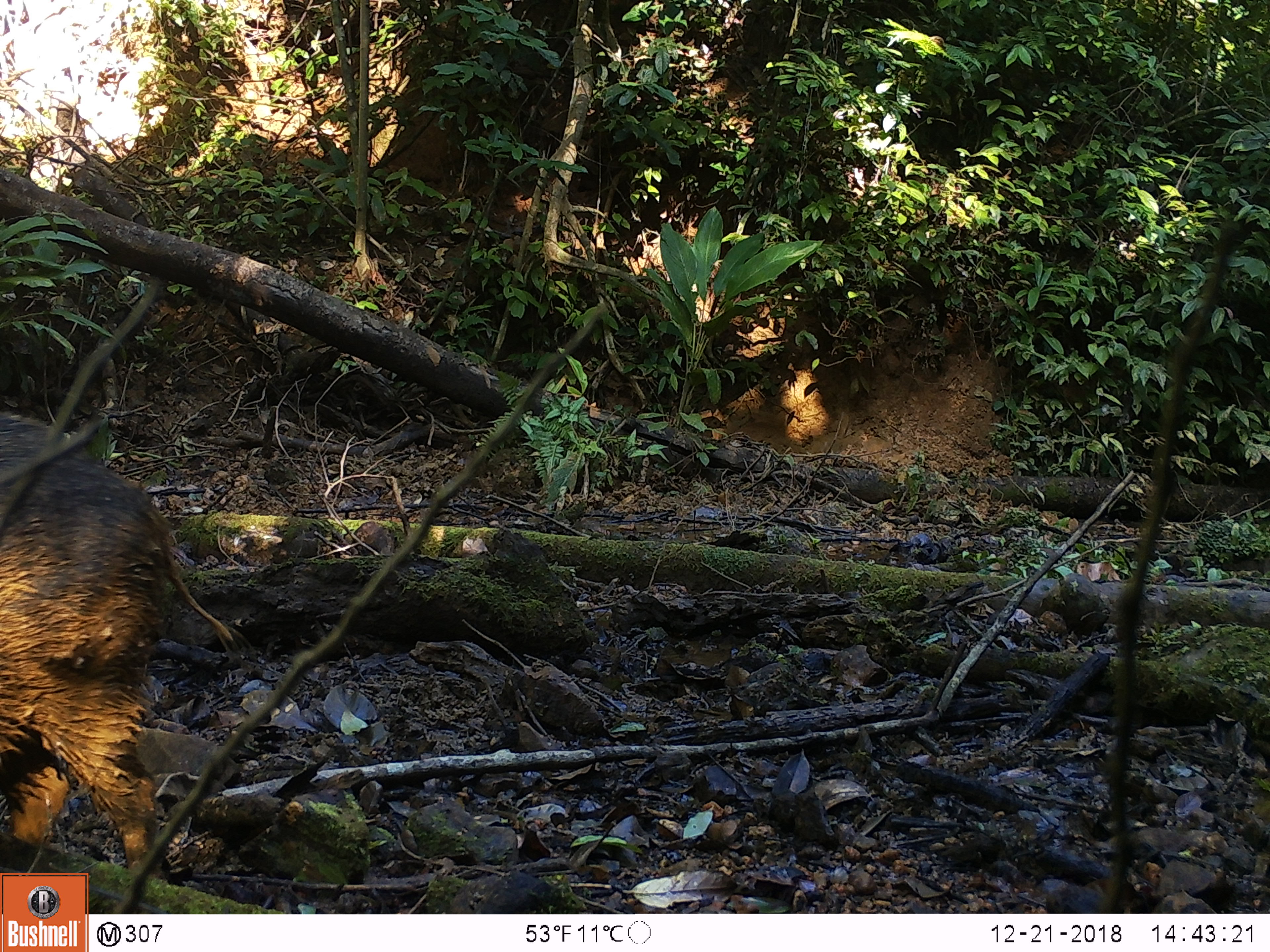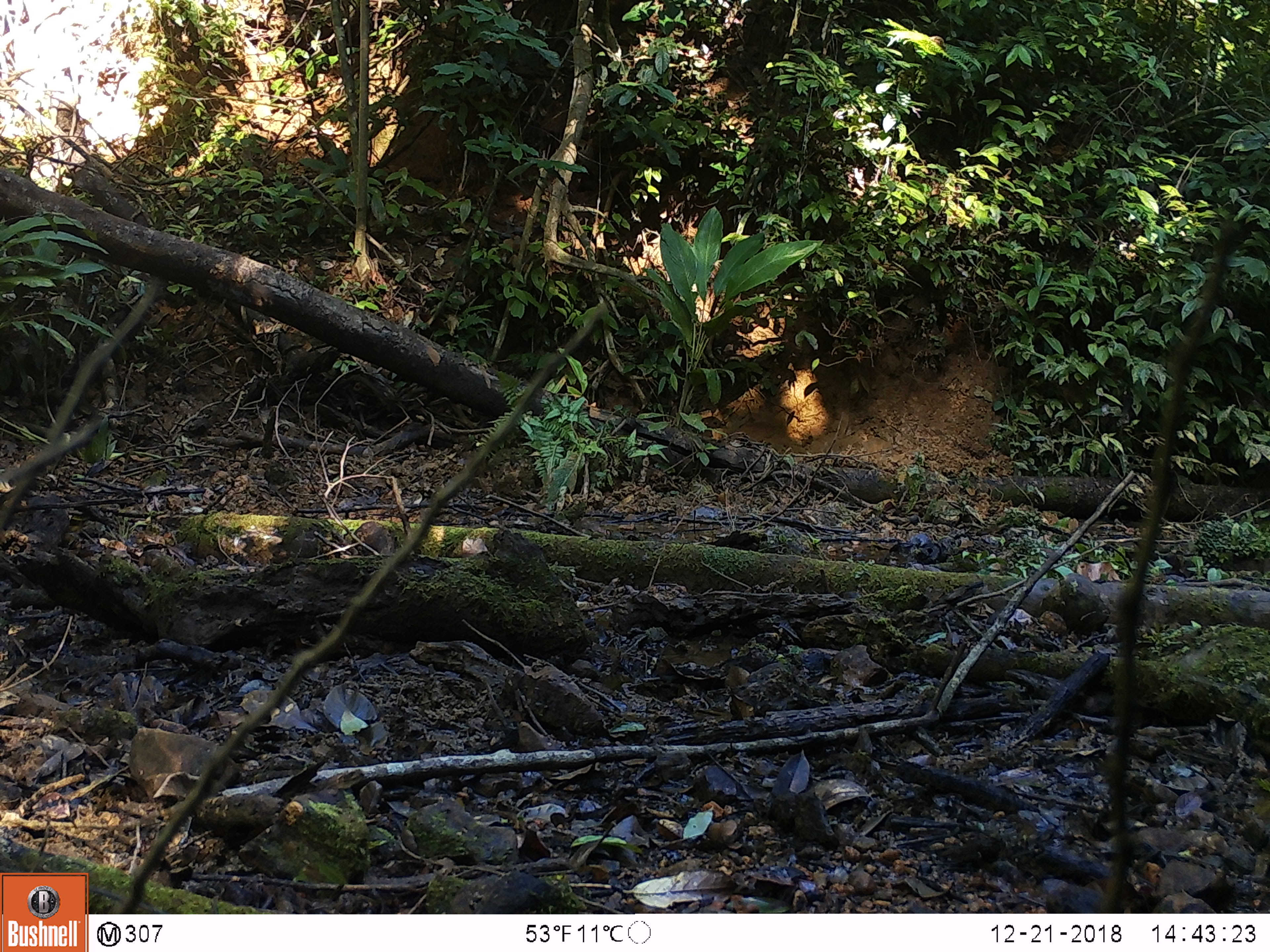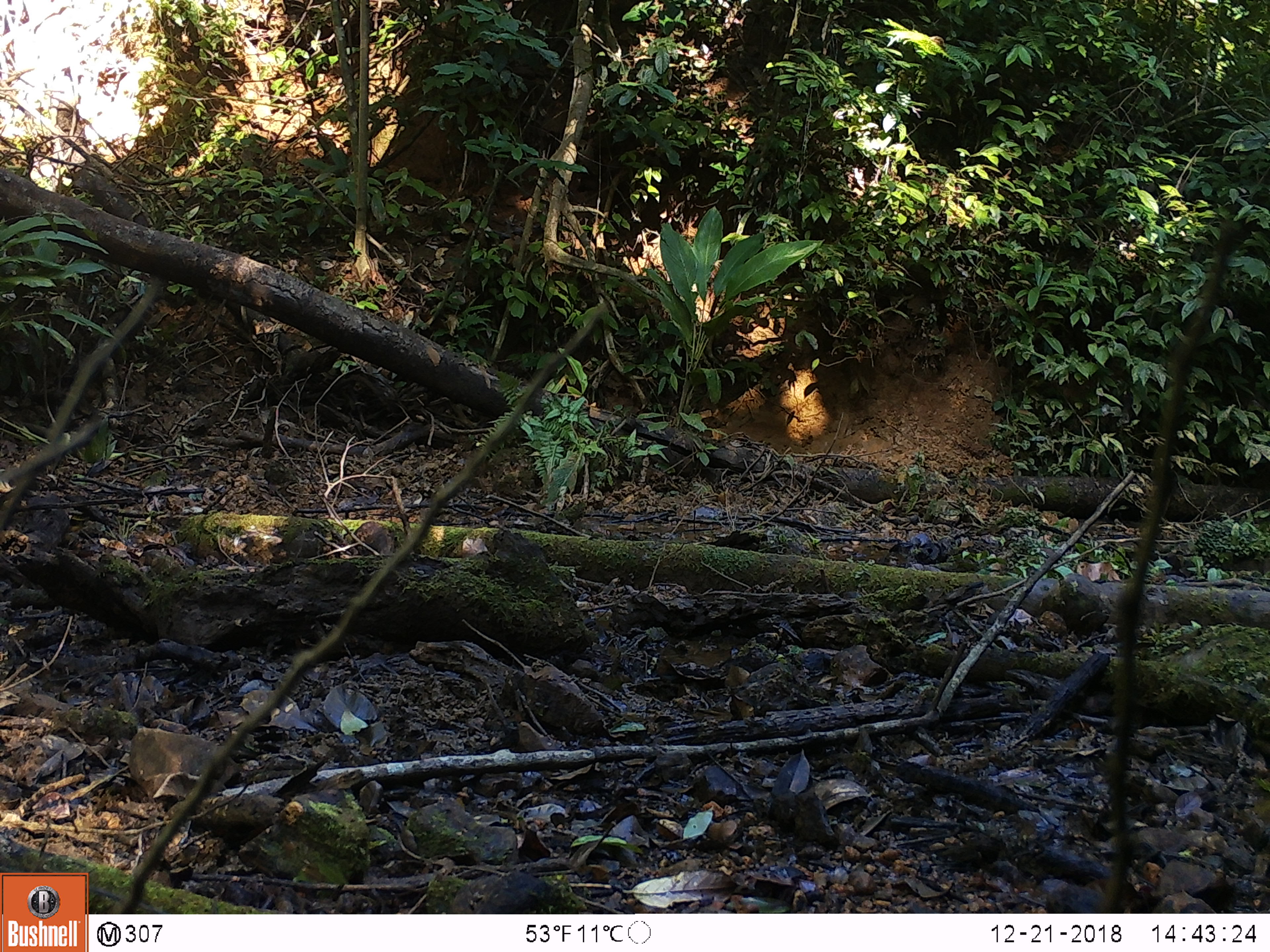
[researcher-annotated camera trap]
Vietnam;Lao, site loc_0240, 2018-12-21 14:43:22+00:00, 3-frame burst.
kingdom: Animalia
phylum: Chordata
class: Mammalia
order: Artiodactyla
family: Suidae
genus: Sus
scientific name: Sus scrofa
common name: eurasian wild pig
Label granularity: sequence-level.